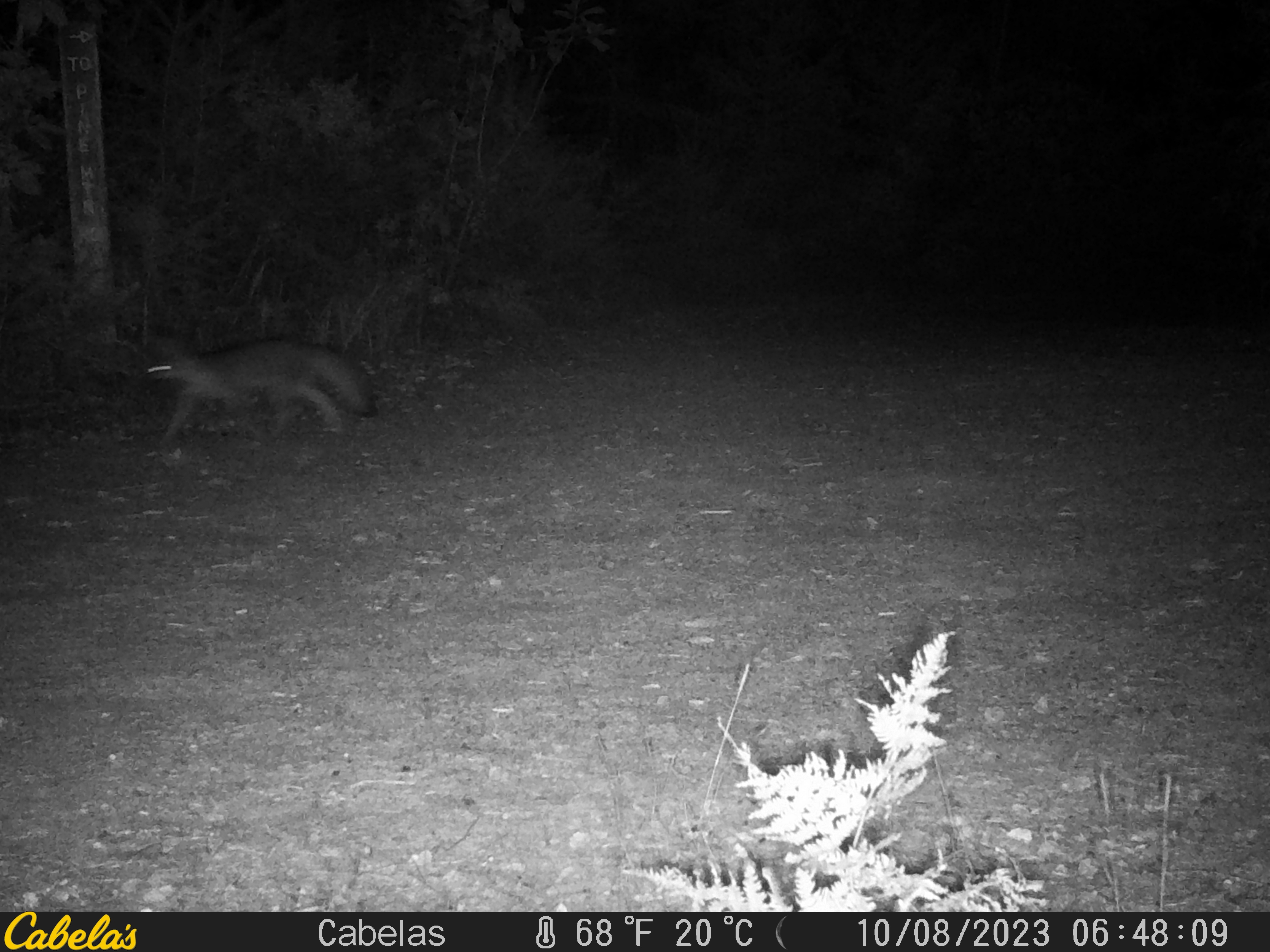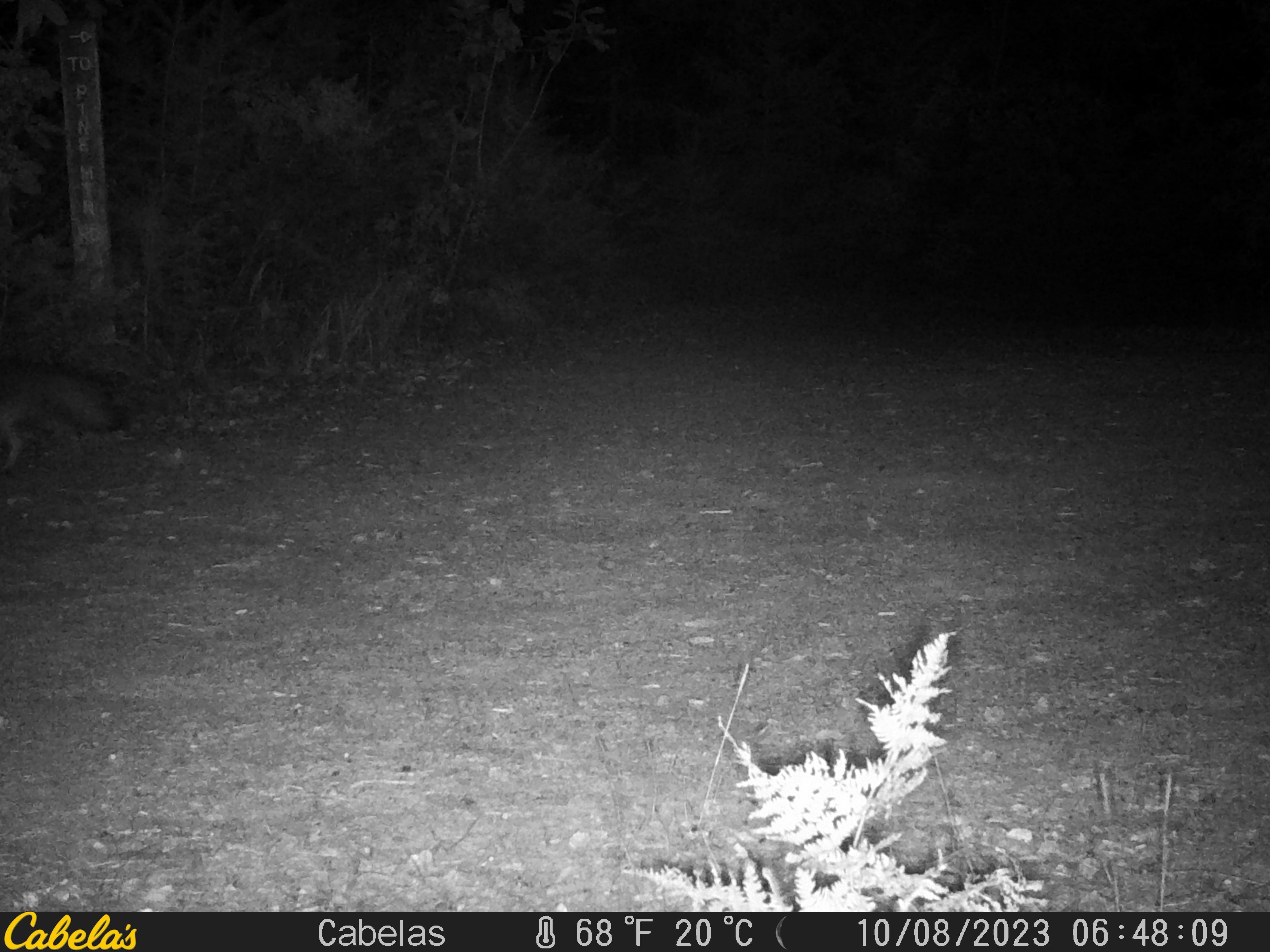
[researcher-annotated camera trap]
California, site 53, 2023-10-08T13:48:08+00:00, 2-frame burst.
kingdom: Animalia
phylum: Chordata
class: Mammalia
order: Carnivora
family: Canidae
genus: Urocyon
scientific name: Urocyon cinereoargenteus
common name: gray fox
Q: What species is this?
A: Gray fox (Urocyon cinereoargenteus).